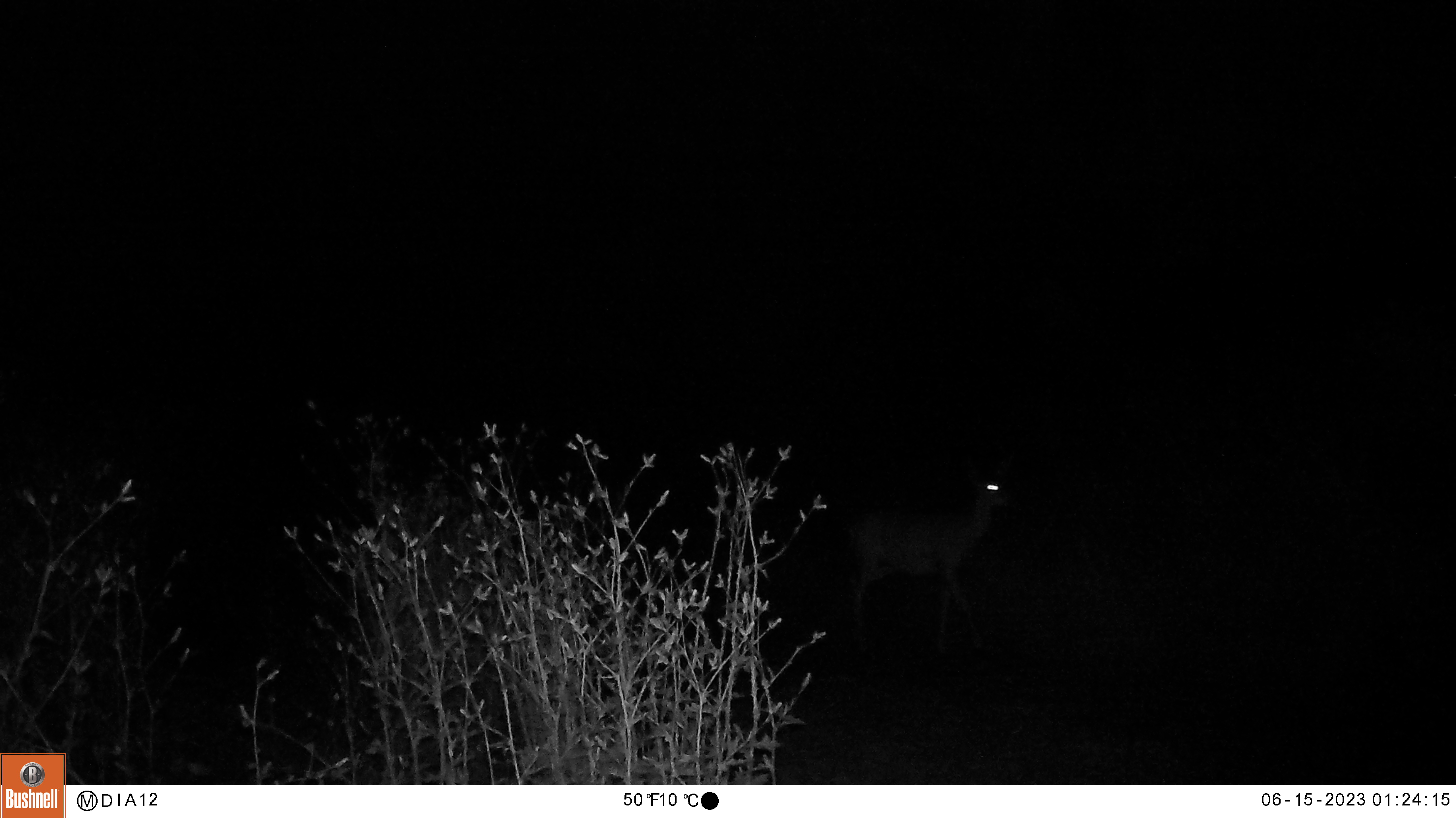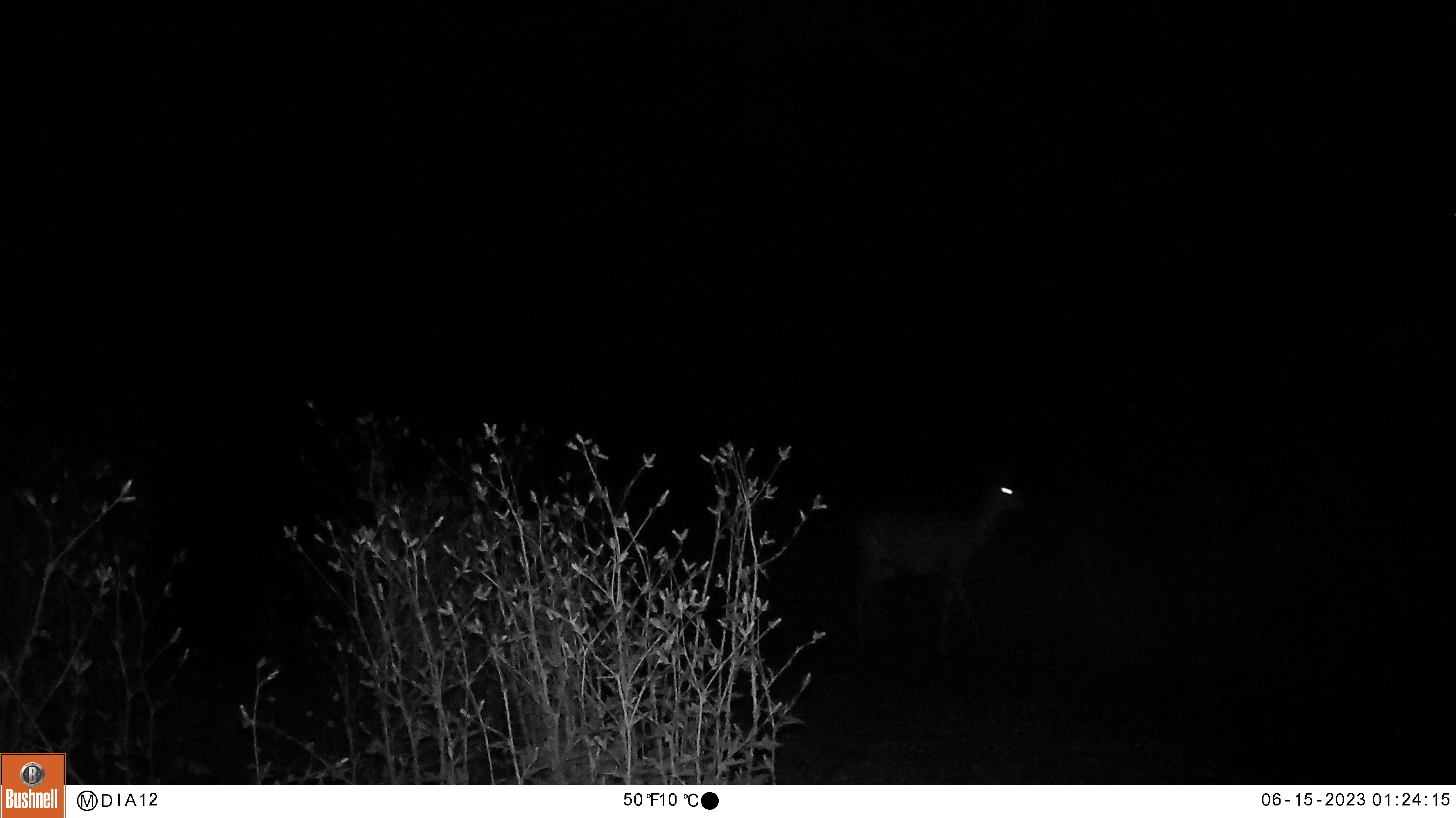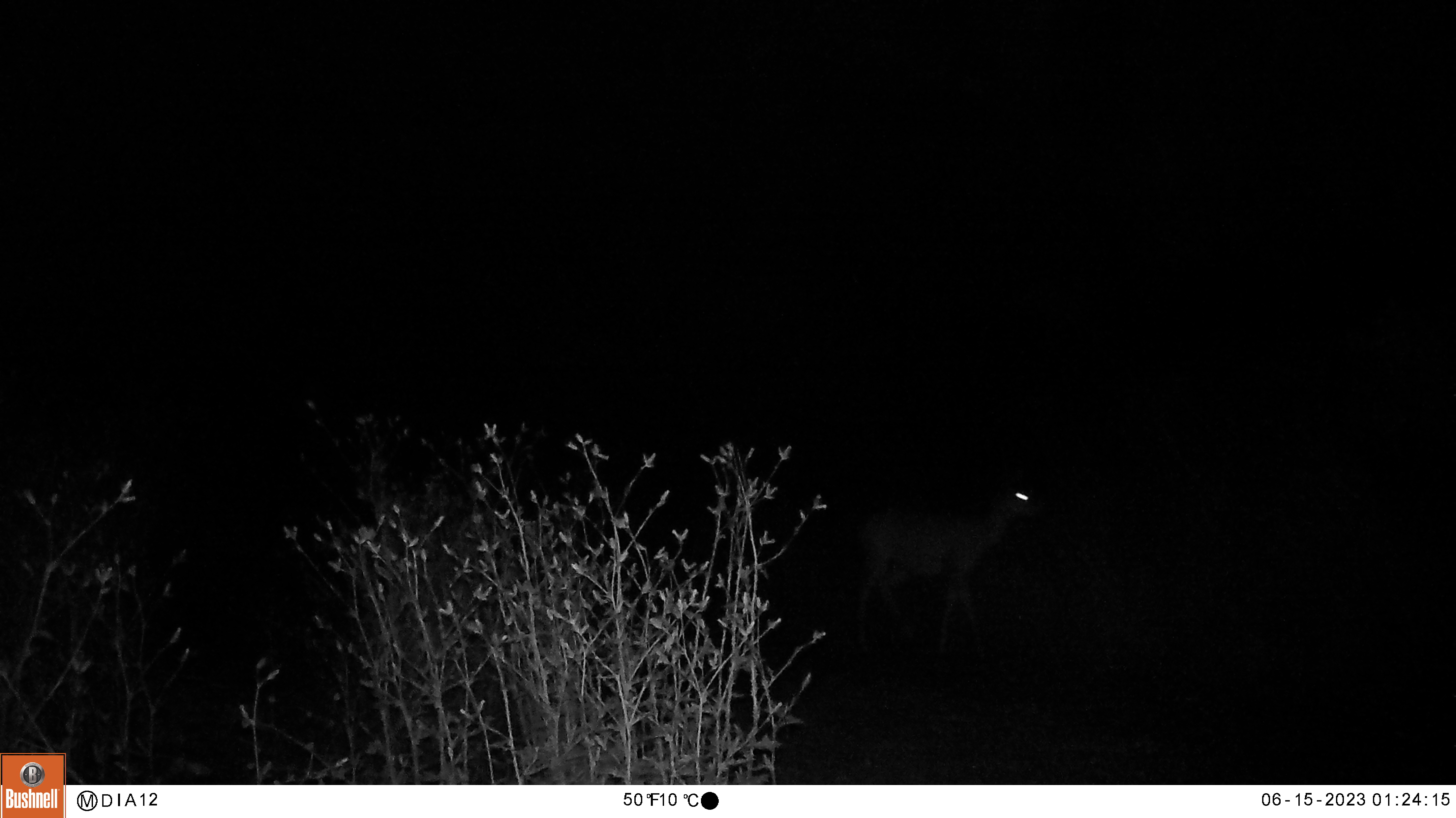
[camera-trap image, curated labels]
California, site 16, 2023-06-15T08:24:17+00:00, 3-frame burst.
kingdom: Animalia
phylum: Chordata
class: Mammalia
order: Artiodactyla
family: Cervidae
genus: Odocoileus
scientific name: Odocoileus hemionus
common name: mule deer